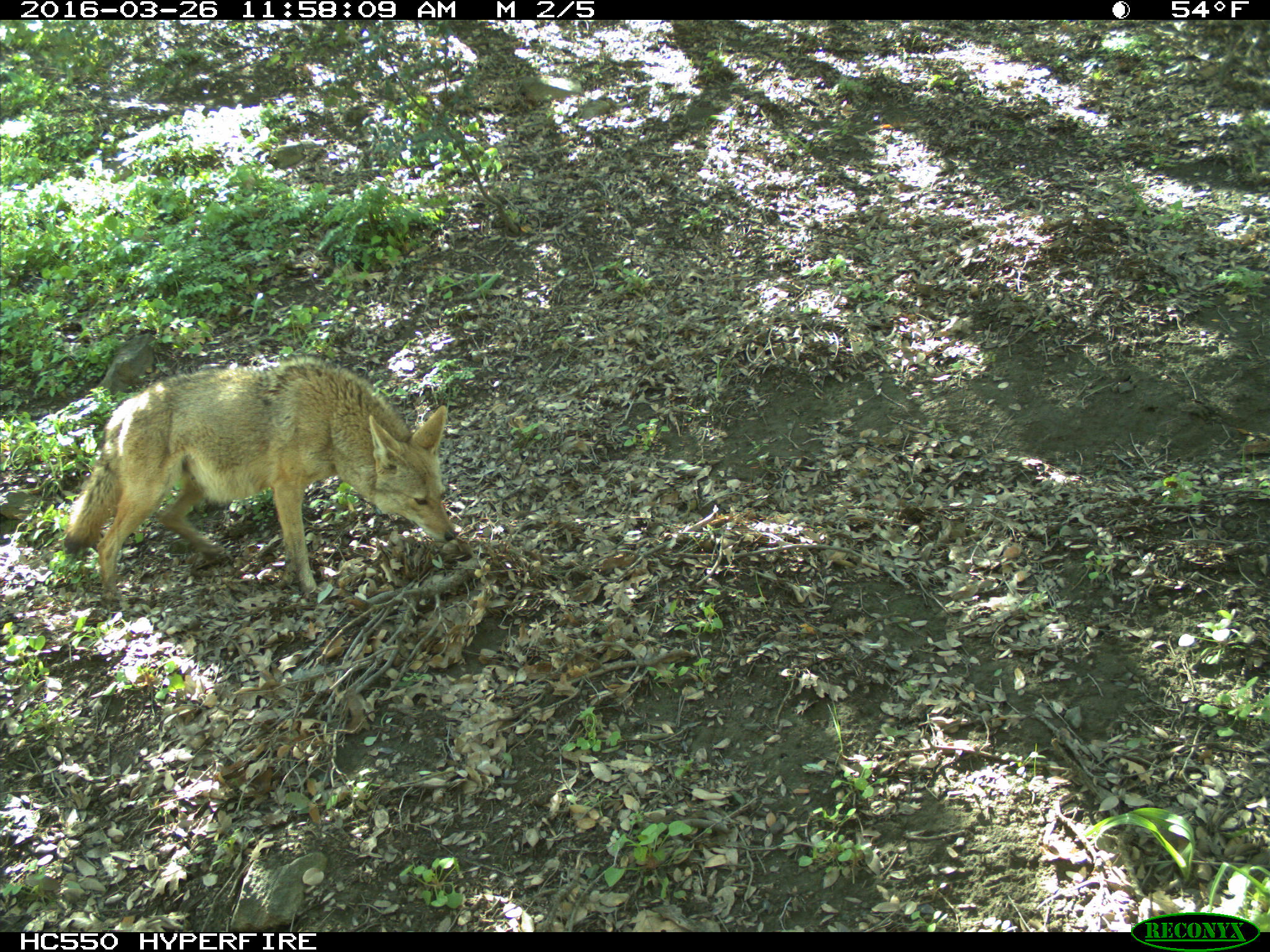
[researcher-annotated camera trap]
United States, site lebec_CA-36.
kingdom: Animalia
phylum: Chordata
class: Mammalia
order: Carnivora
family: Canidae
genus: Canis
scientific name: Canis latrans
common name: coyote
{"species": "Canis latrans (coyote)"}